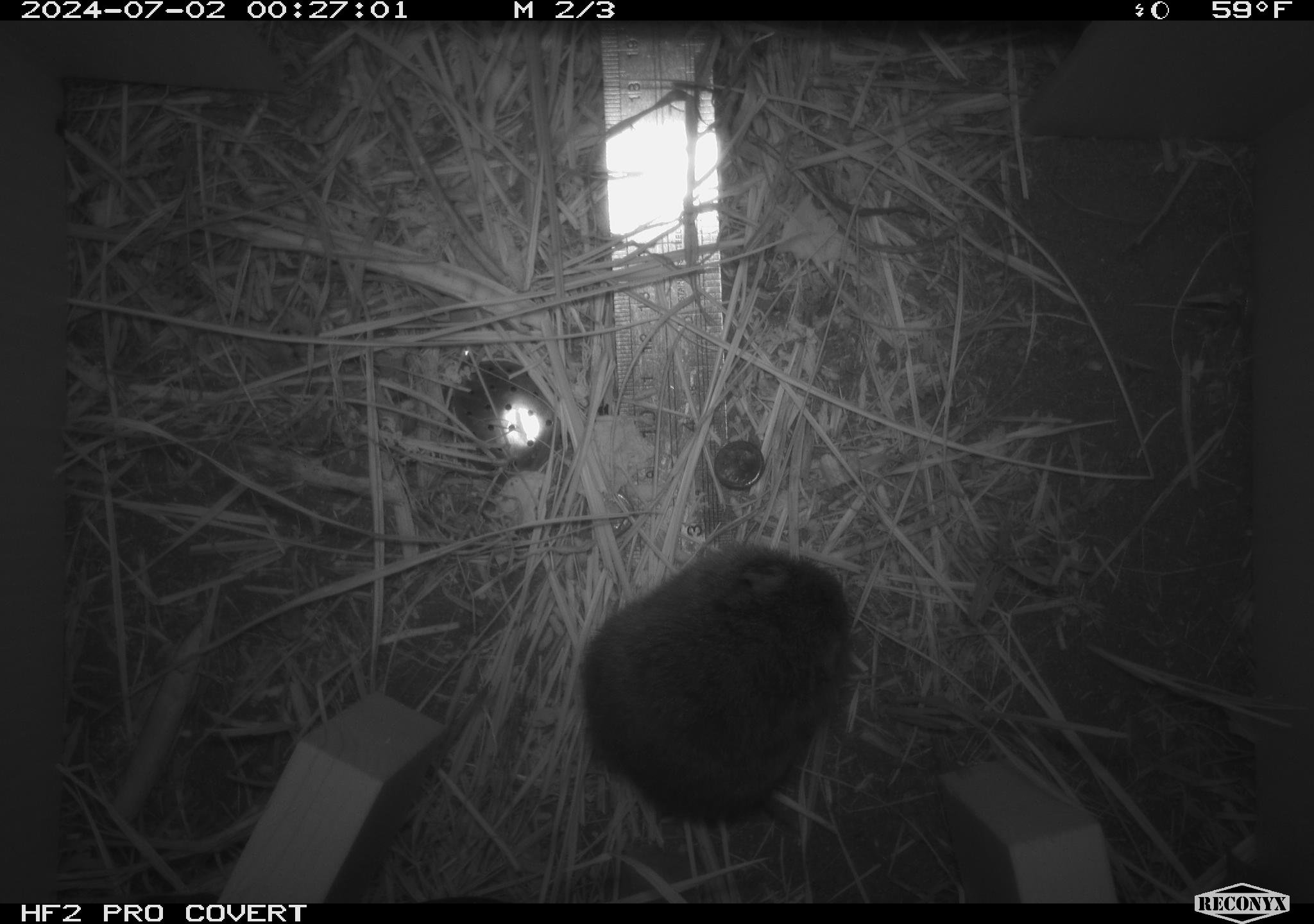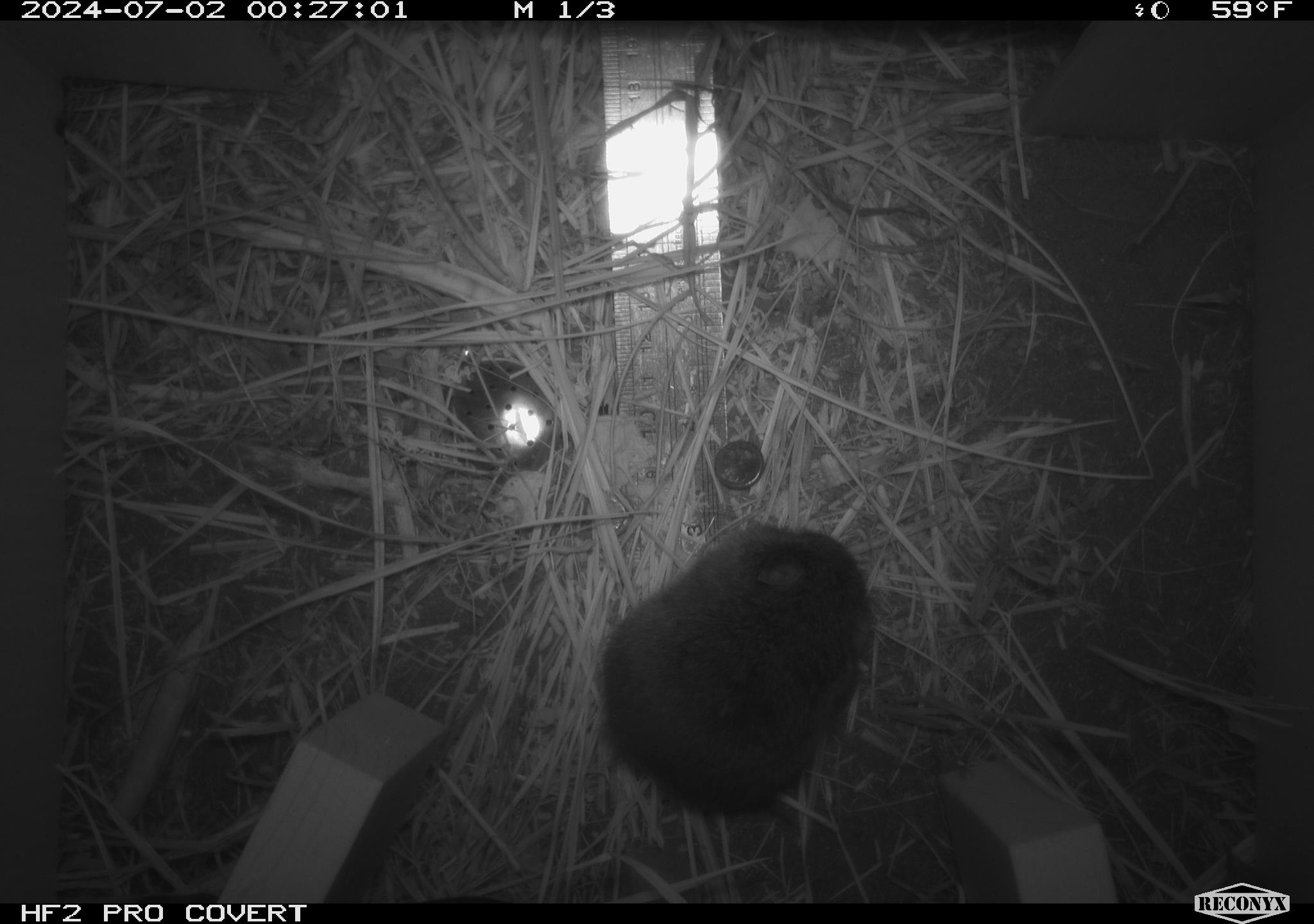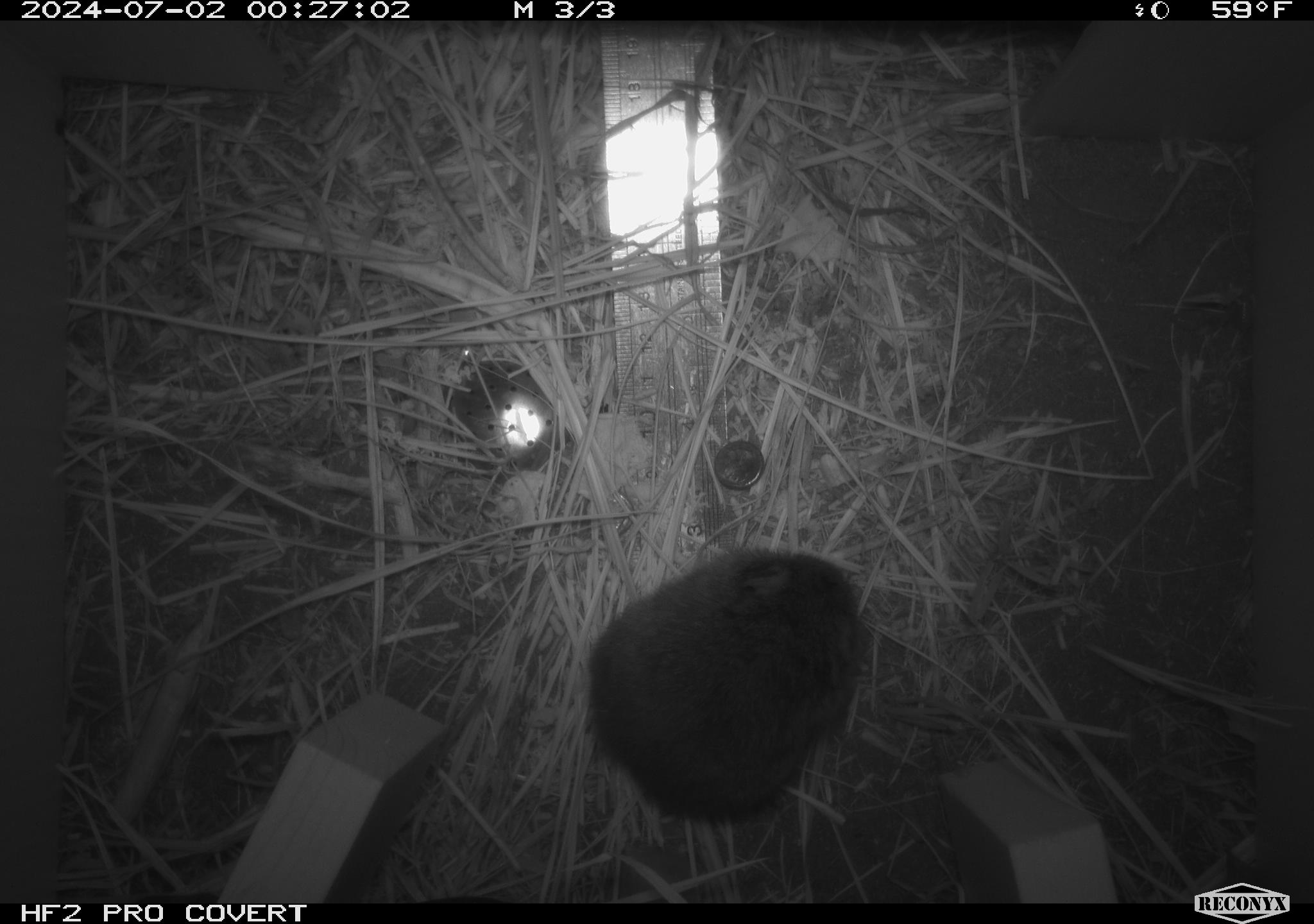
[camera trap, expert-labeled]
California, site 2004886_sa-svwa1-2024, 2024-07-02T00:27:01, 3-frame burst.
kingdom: Animalia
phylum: Chordata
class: Mammalia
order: Rodentia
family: Cricetidae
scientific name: Arvicolinae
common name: voles, lemmings, and muskrats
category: arvicolinae subfamily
Arvicolinae subfamily (voles, lemmings, and muskrats) (Arvicolinae).